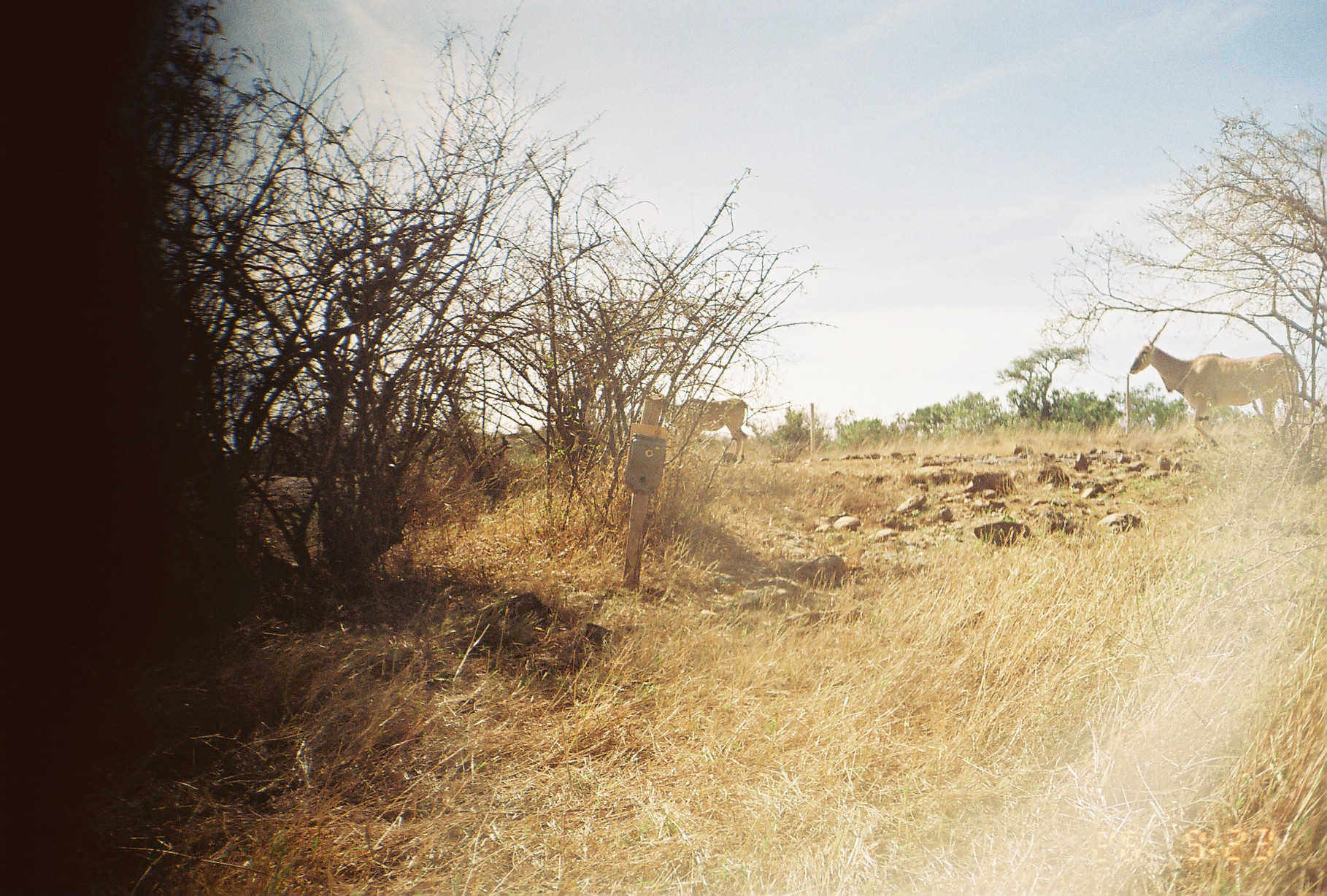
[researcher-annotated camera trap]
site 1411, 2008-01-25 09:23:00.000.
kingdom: Animalia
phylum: Chordata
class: Mammalia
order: Artiodactyla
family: Bovidae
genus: Tragelaphus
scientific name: Tragelaphus oryx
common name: eland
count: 2